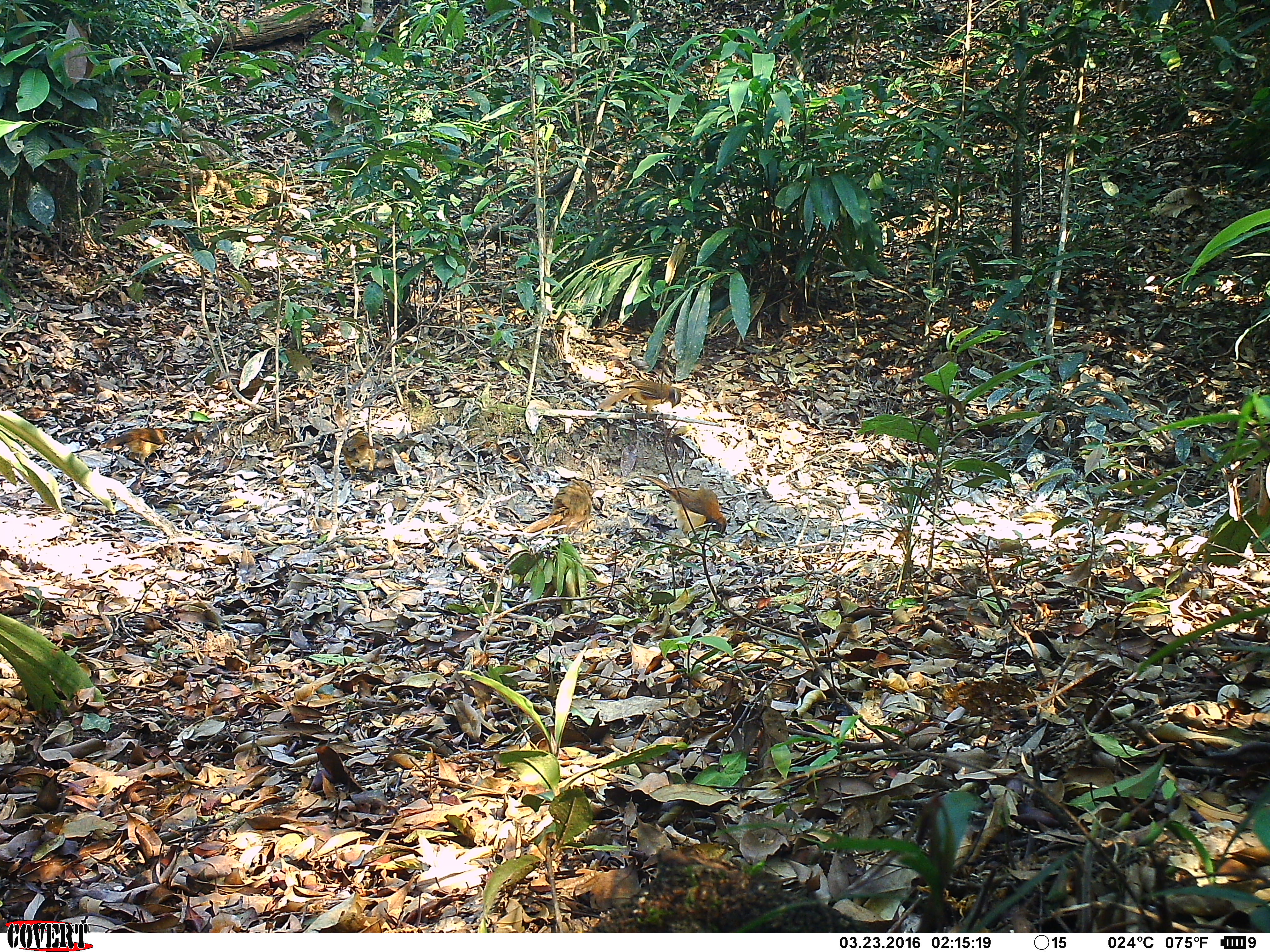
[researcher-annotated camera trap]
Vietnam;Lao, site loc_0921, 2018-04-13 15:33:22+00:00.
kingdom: Animalia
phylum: Chordata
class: Aves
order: Passeriformes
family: Leiothrichidae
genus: Pterorhinus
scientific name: Pterorhinus pectoralis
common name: necklaced laughingthrush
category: necklaced laughingthrush sp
Necklaced laughingthrush sp (necklaced laughingthrush) (Pterorhinus pectoralis). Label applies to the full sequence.